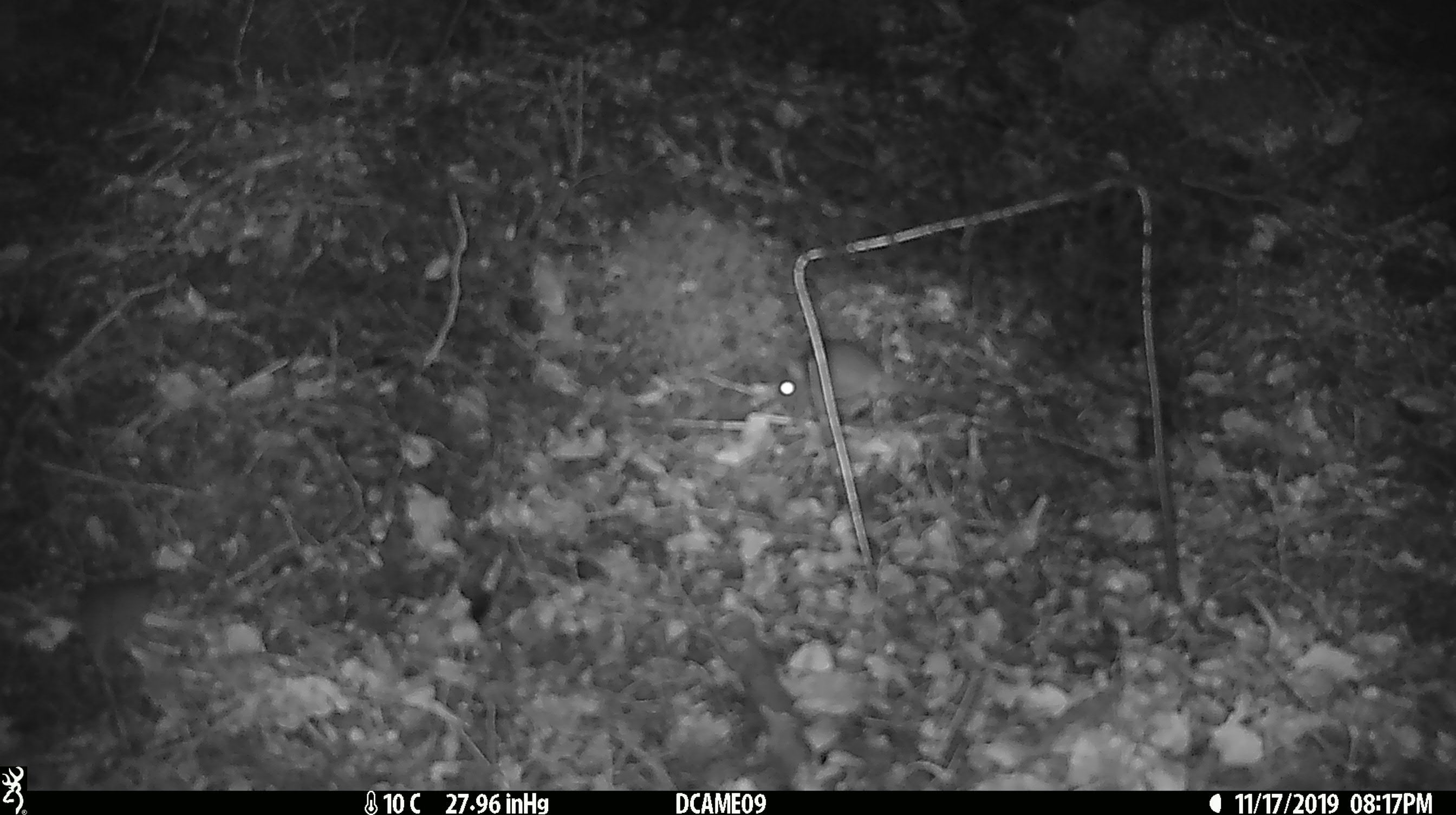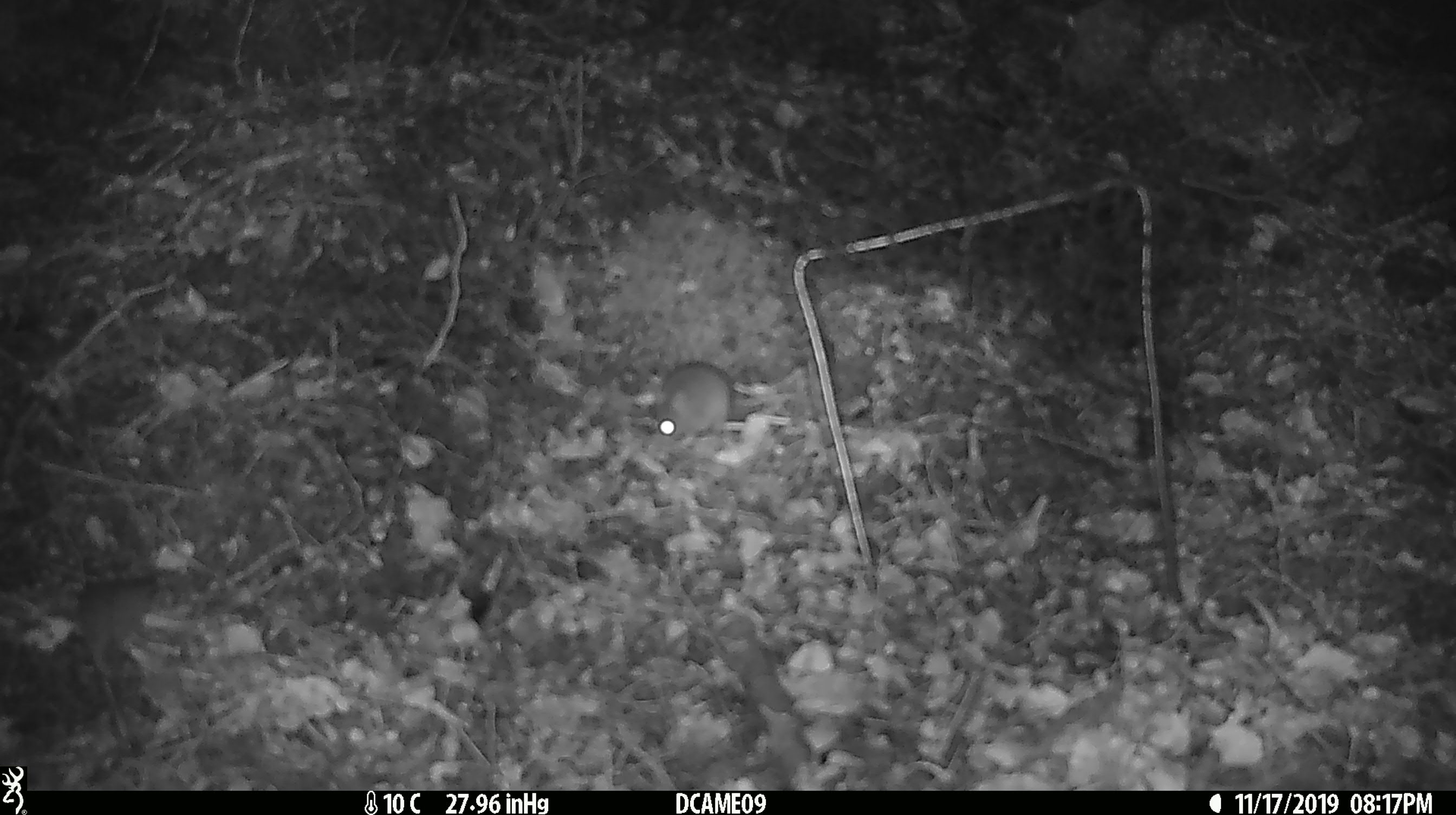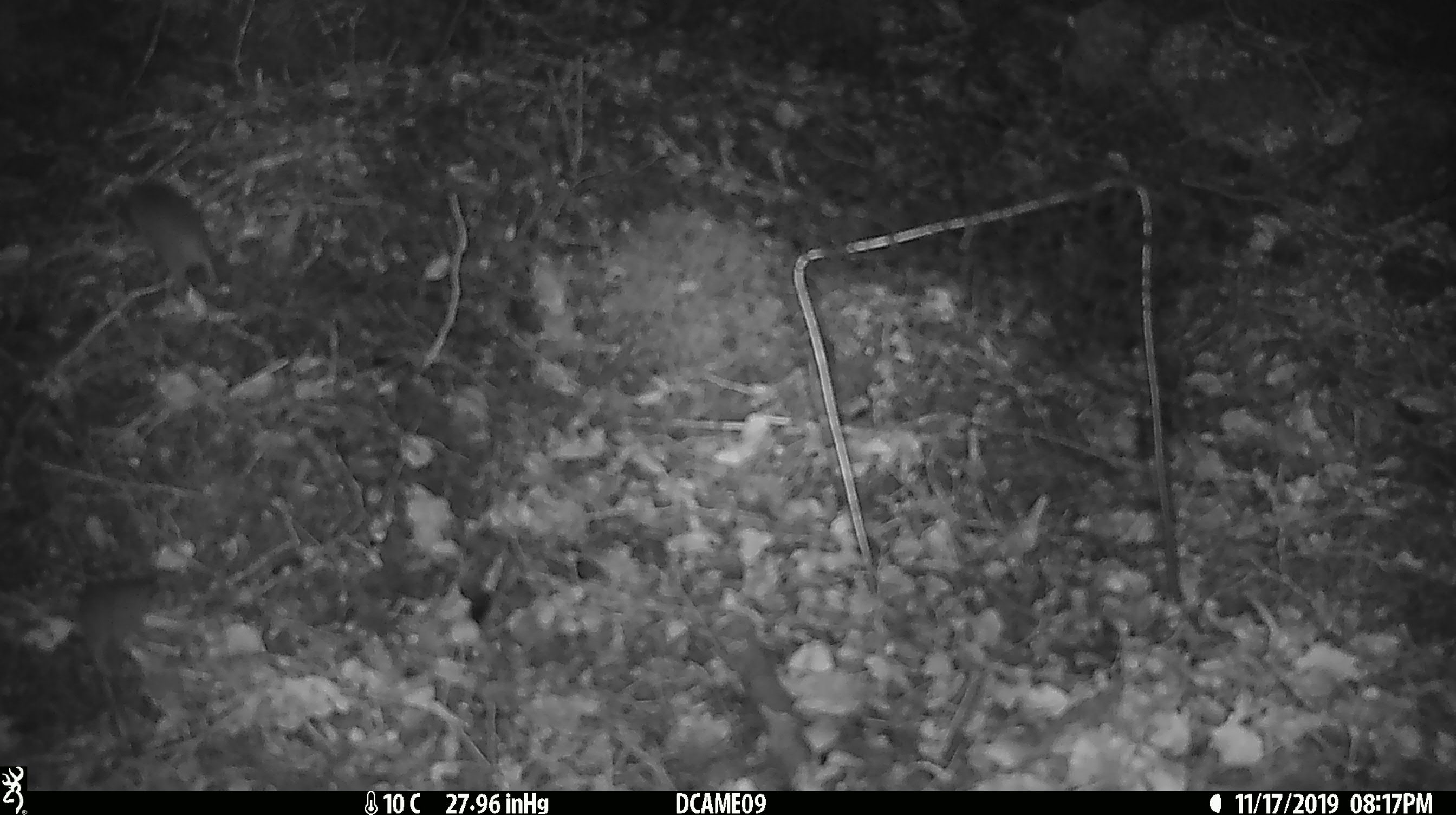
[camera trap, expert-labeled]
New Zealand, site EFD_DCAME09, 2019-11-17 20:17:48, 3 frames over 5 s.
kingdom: Animalia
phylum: Chordata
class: Mammalia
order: Rodentia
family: Muridae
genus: Mus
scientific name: Mus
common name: mouse